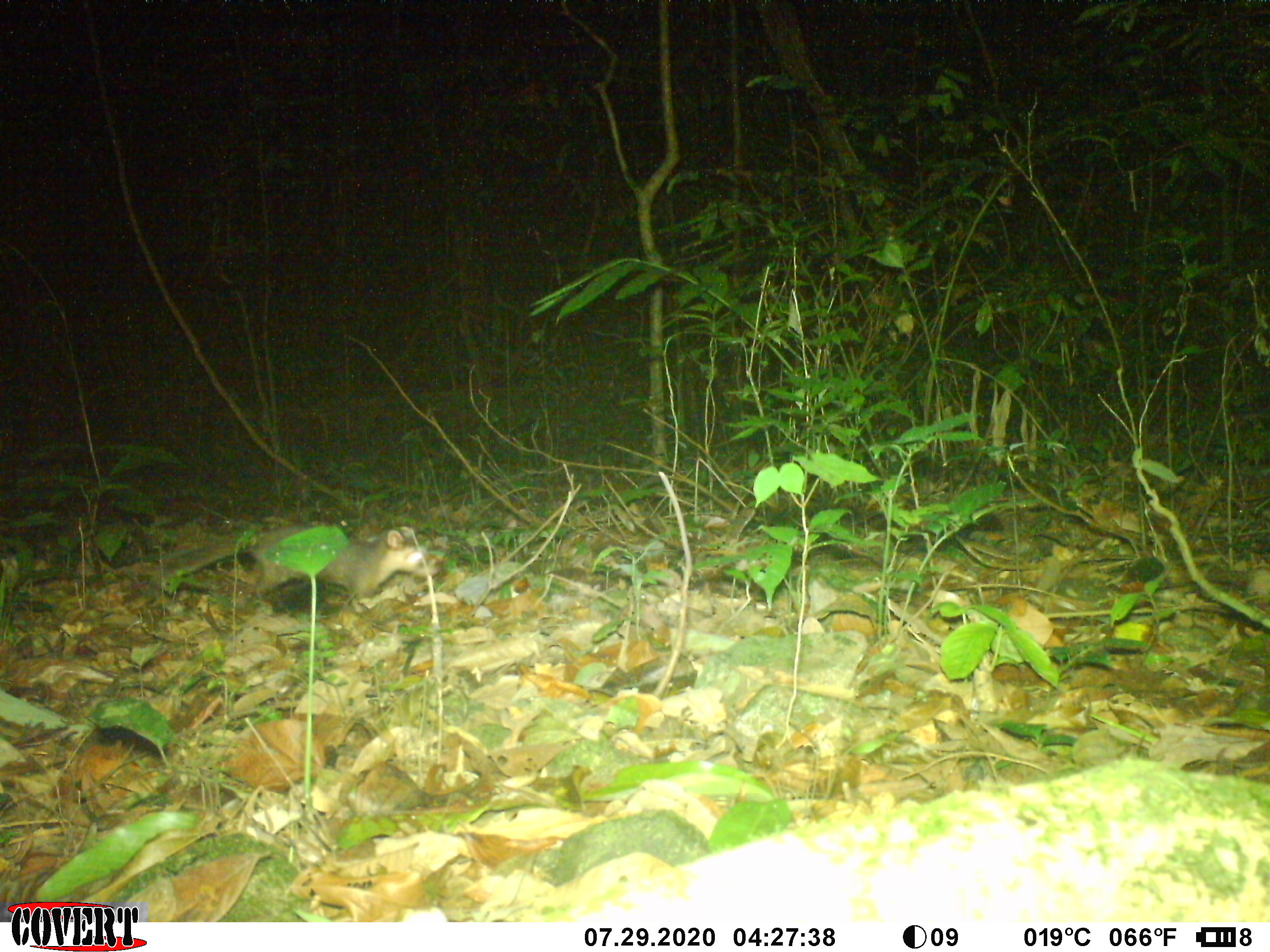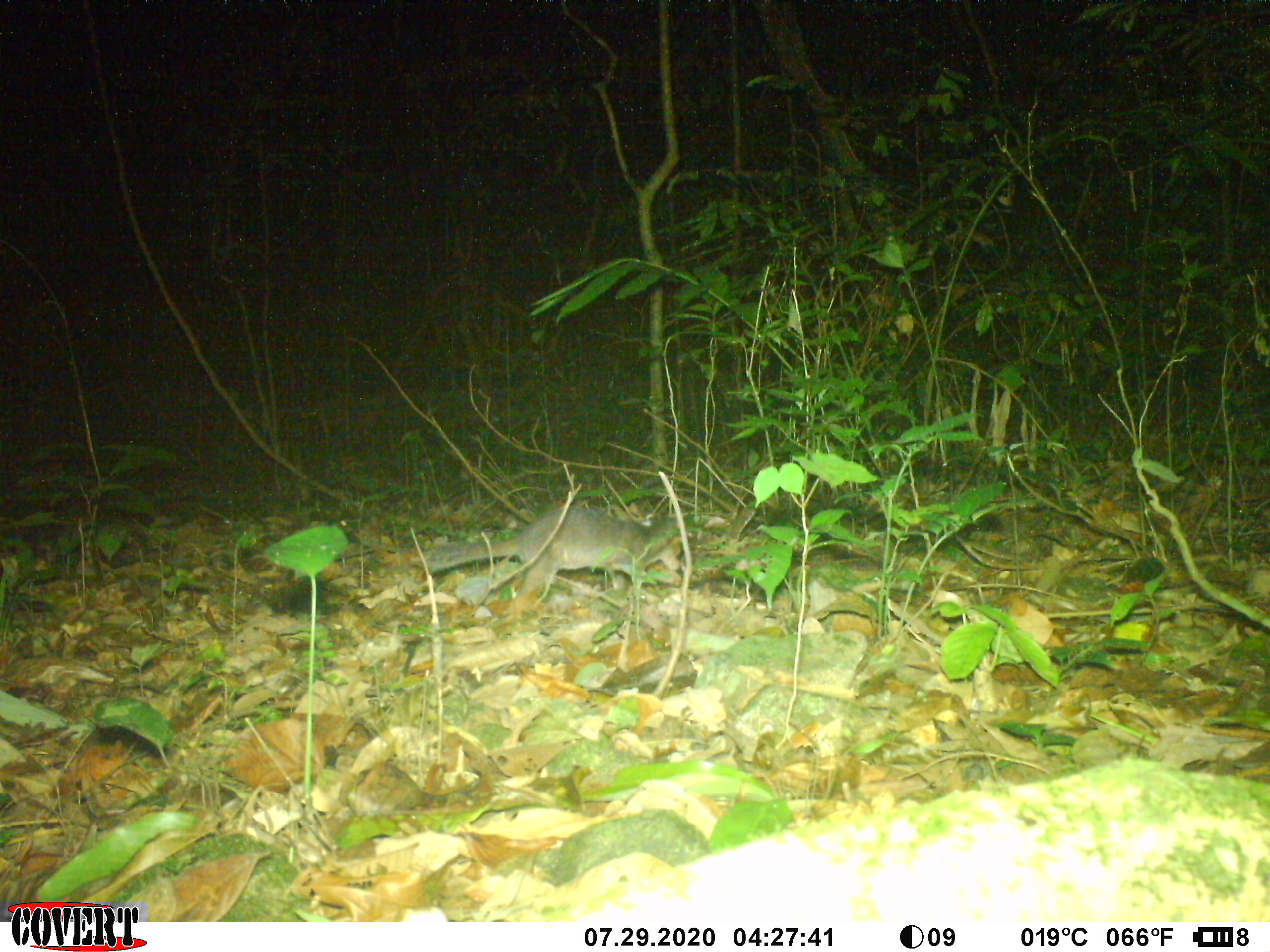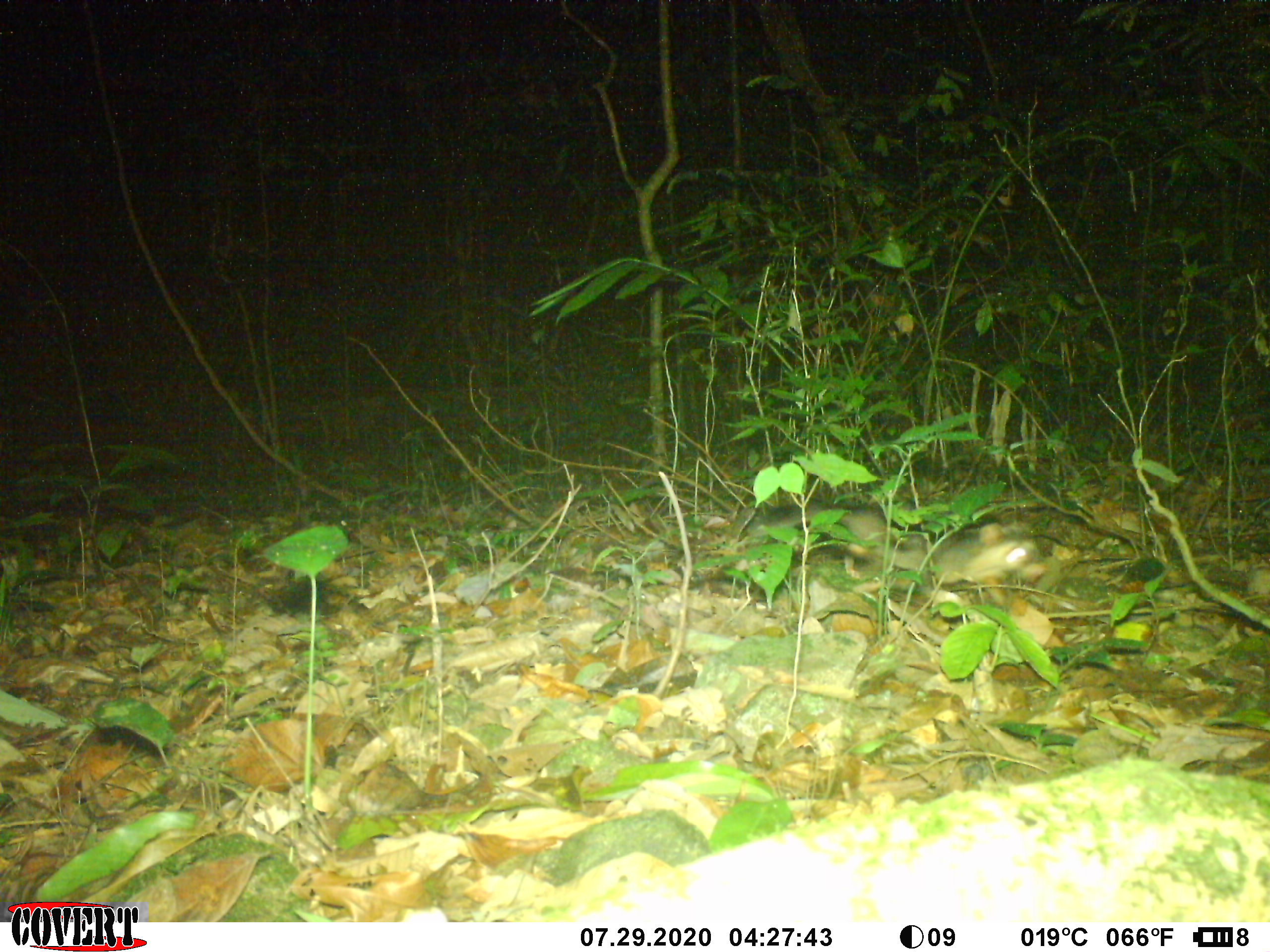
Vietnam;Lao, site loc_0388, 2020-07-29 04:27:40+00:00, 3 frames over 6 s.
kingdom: Animalia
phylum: Chordata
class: Mammalia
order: Carnivora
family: Mustelidae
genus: Melogale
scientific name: Melogale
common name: ferret badger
Ferret badger (Melogale). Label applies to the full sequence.